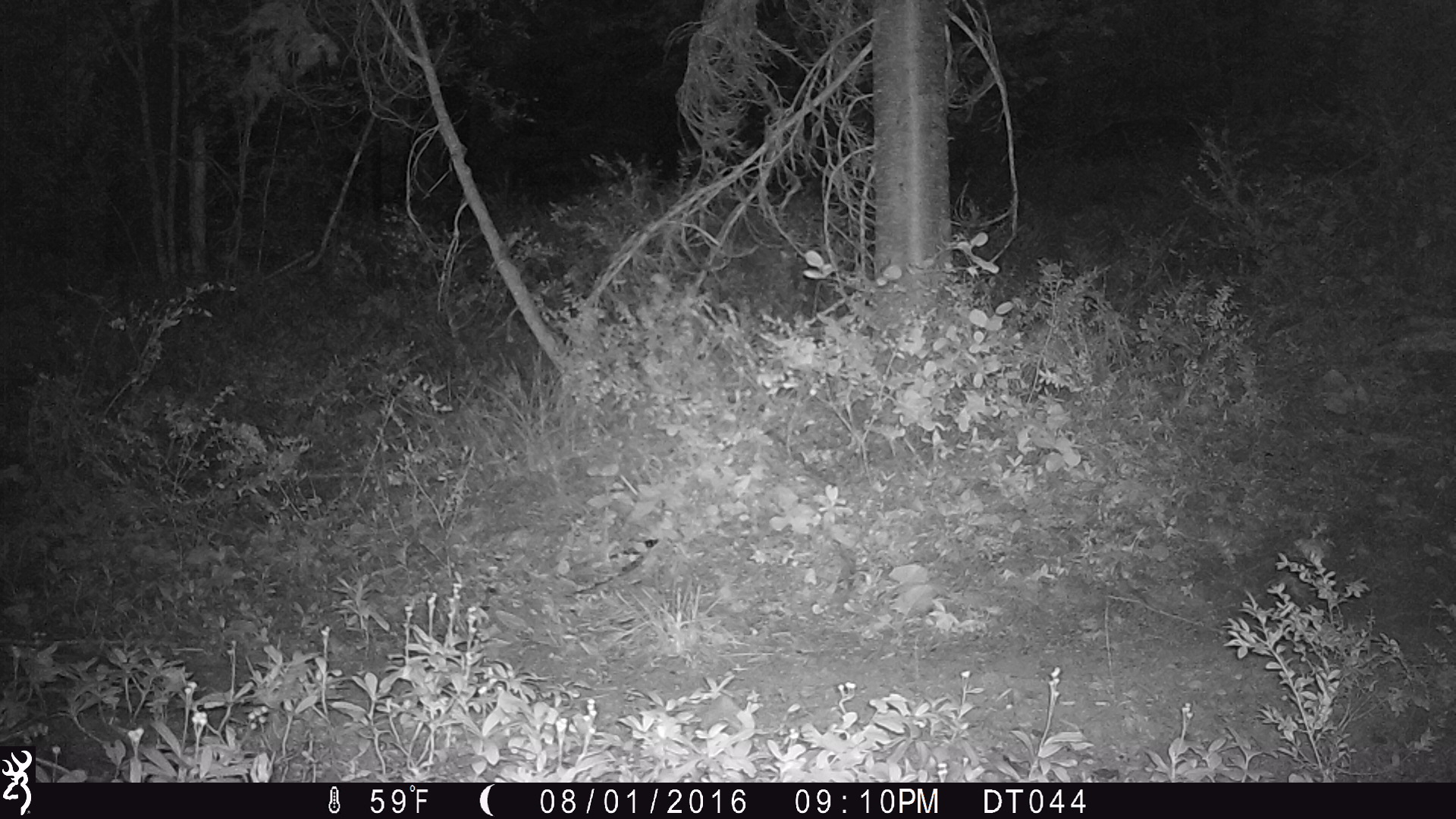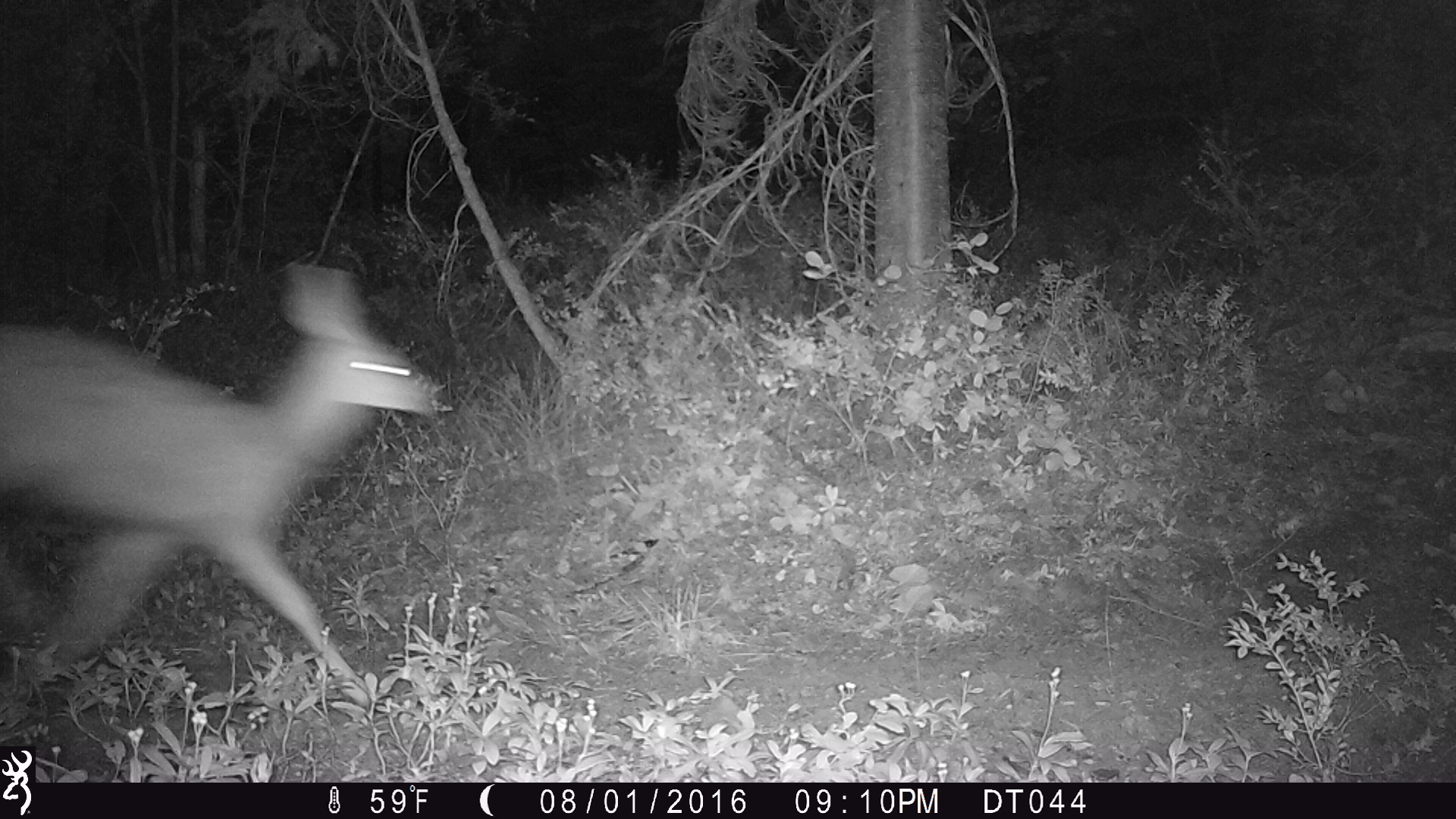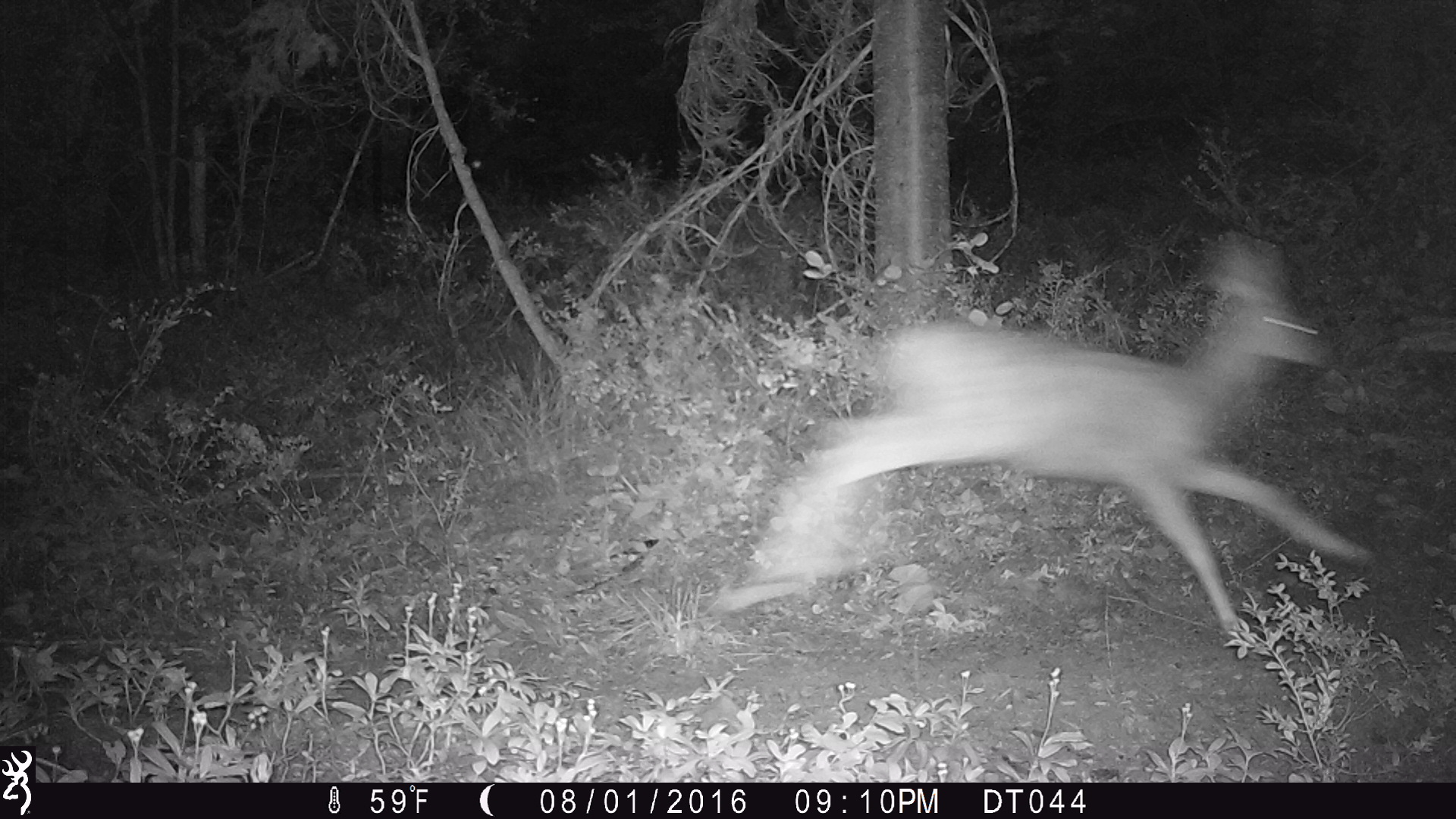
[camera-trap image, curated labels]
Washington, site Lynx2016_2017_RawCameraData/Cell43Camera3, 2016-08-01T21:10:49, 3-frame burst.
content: unidentified animal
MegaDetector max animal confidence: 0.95